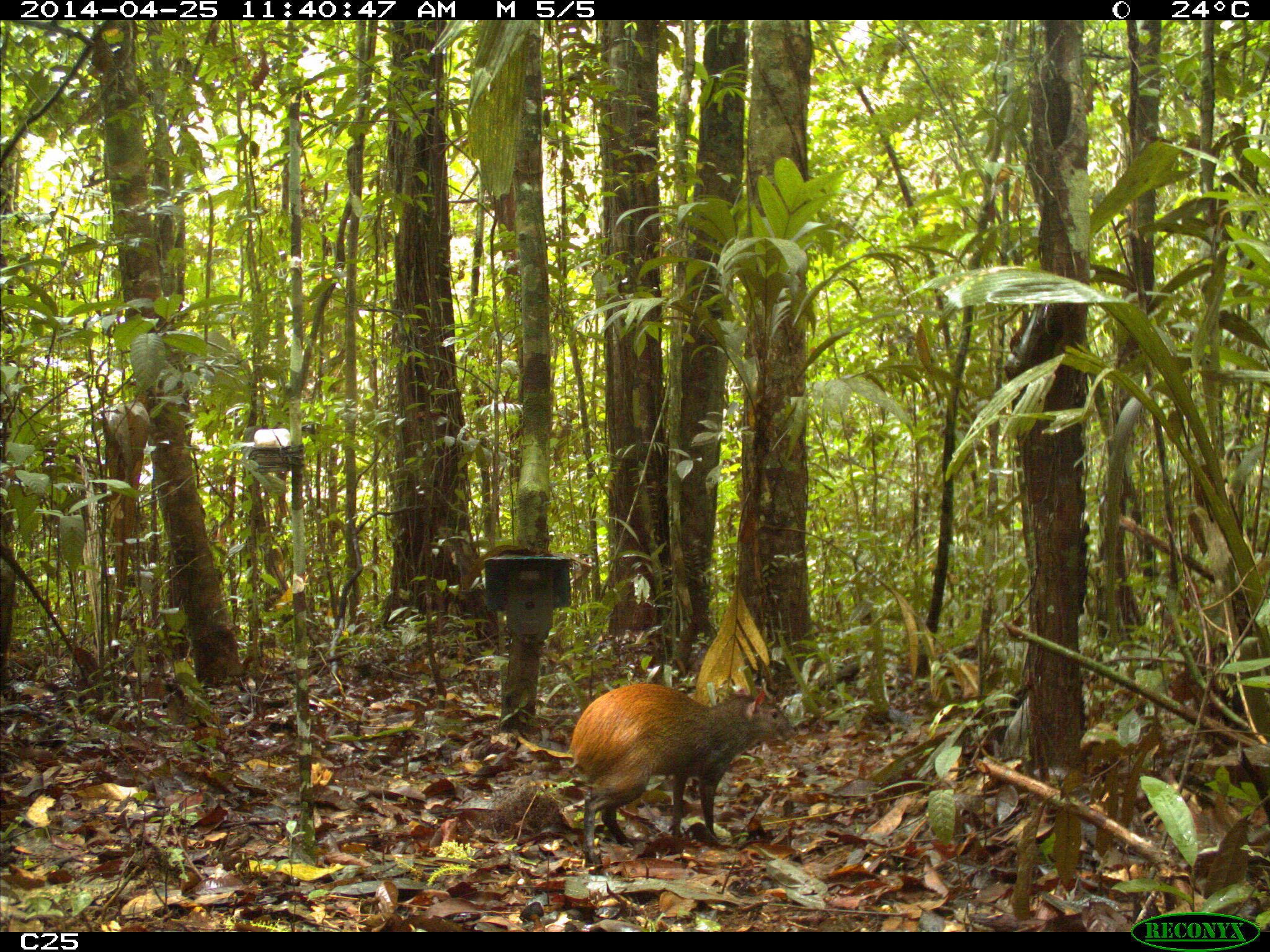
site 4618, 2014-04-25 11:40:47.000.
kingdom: Animalia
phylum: Chordata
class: Mammalia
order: Rodentia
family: Dasyproctidae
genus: Dasyprocta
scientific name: Dasyprocta leporina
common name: red-rumped agouti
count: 1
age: adult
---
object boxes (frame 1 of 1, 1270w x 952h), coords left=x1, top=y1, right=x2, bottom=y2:
dasyprocta leporina: left=562, top=682, right=798, bottom=863